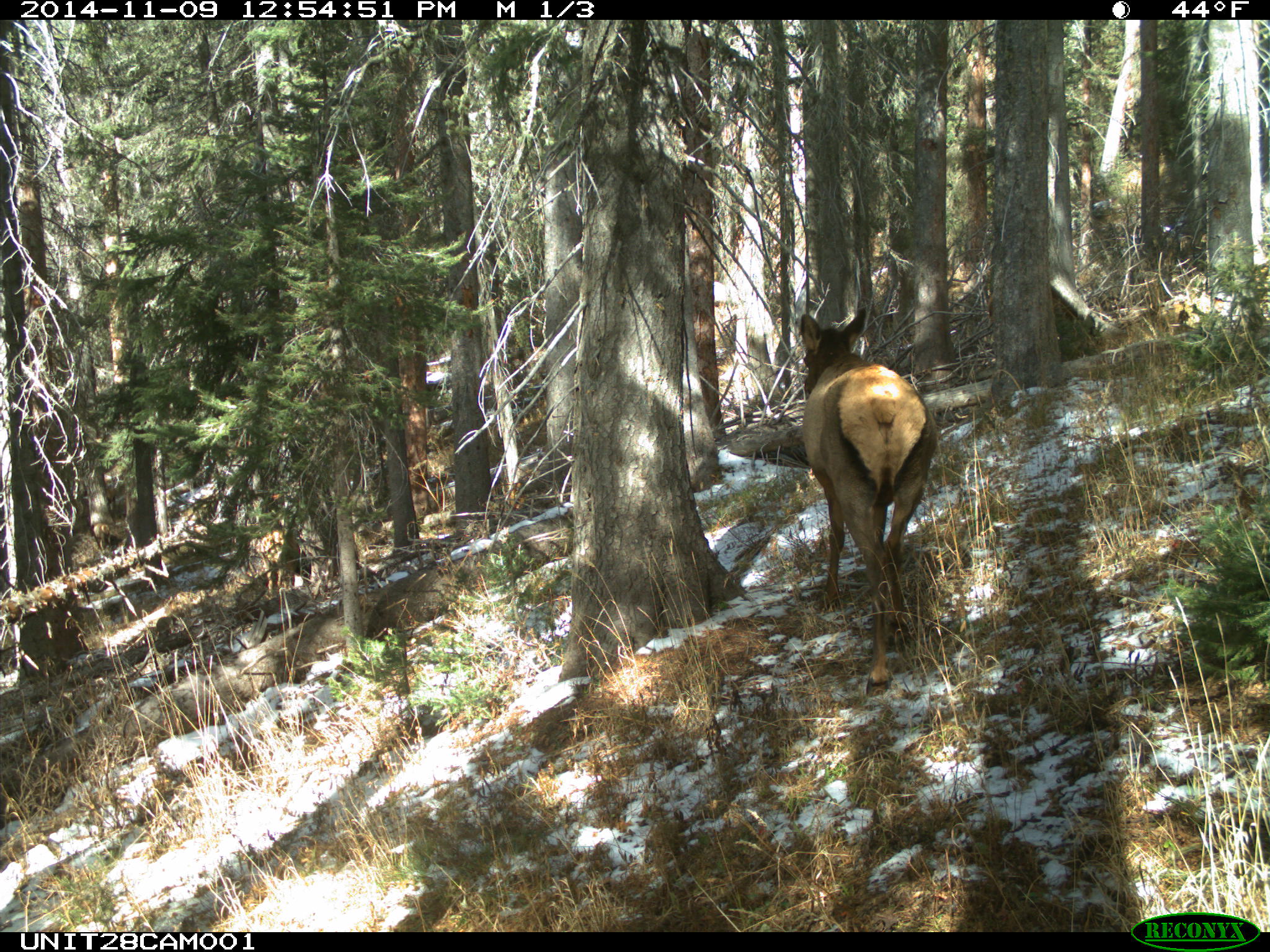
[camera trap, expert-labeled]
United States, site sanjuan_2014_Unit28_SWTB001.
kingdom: Animalia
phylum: Chordata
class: Mammalia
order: Artiodactyla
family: Cervidae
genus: Cervus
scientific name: Cervus elaphus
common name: red deer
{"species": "Cervus elaphus (red deer)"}